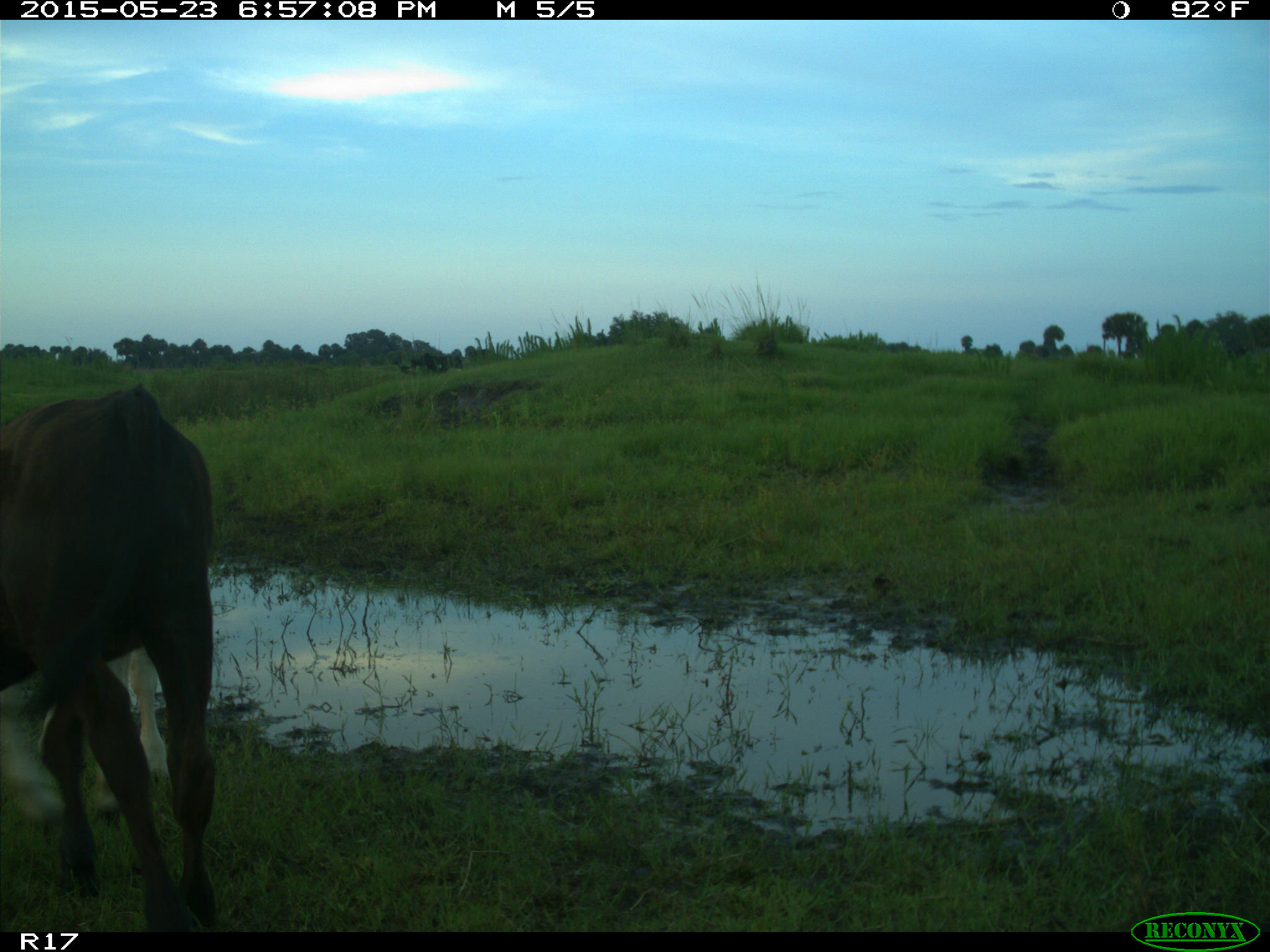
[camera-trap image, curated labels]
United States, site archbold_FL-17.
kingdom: Animalia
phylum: Chordata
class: Mammalia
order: Artiodactyla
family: Bovidae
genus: Bos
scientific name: Bos taurus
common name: domestic cow